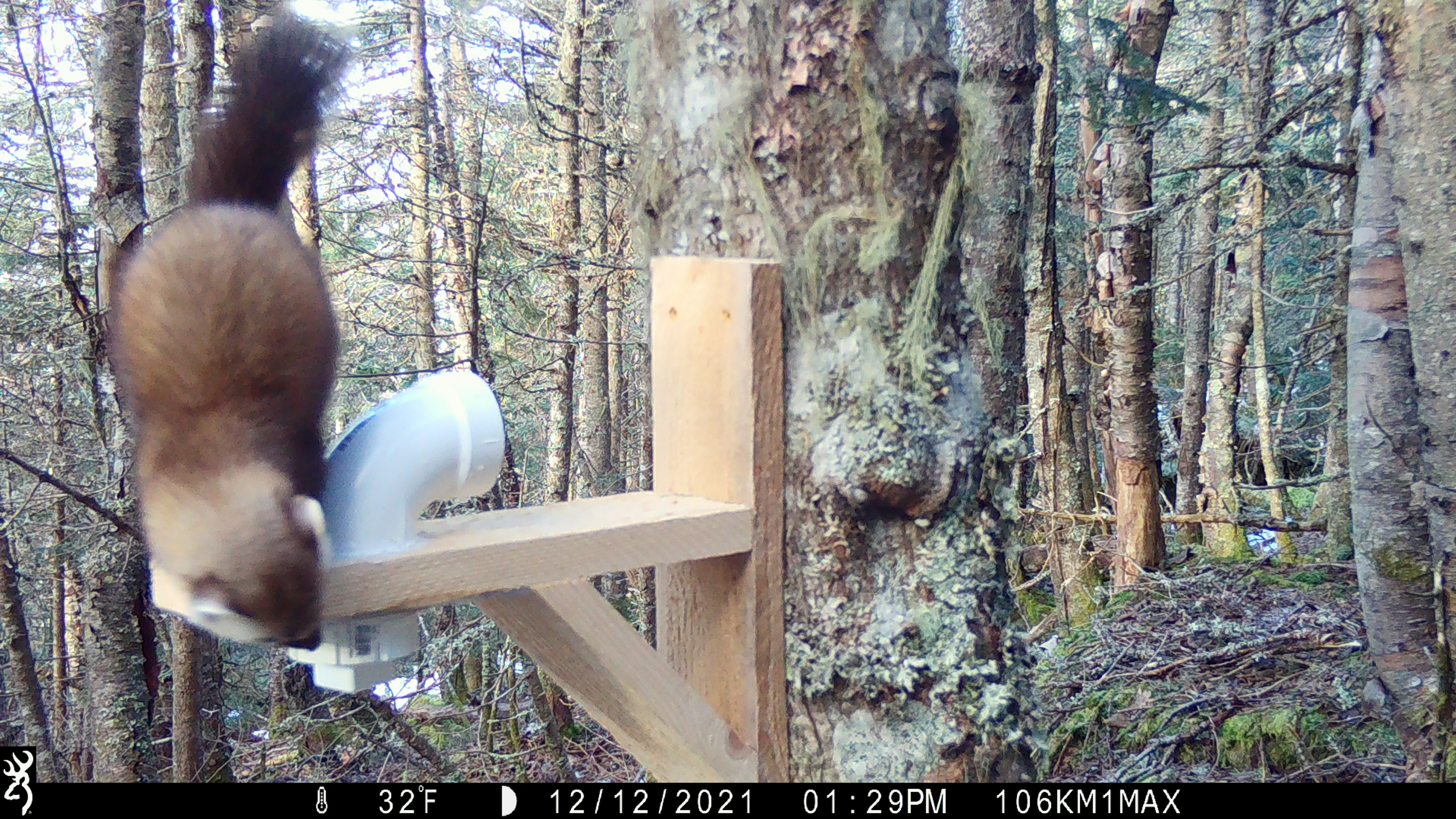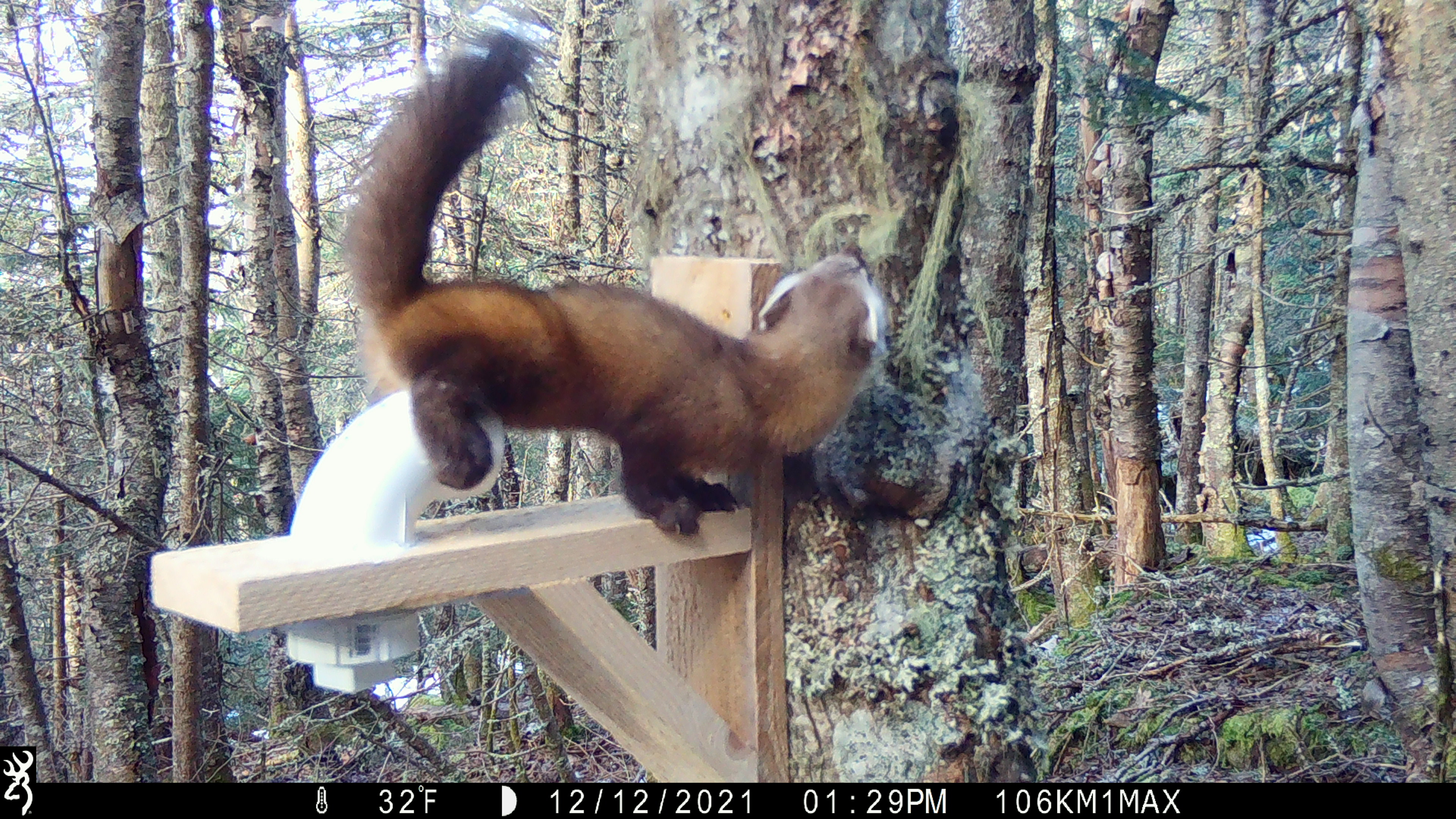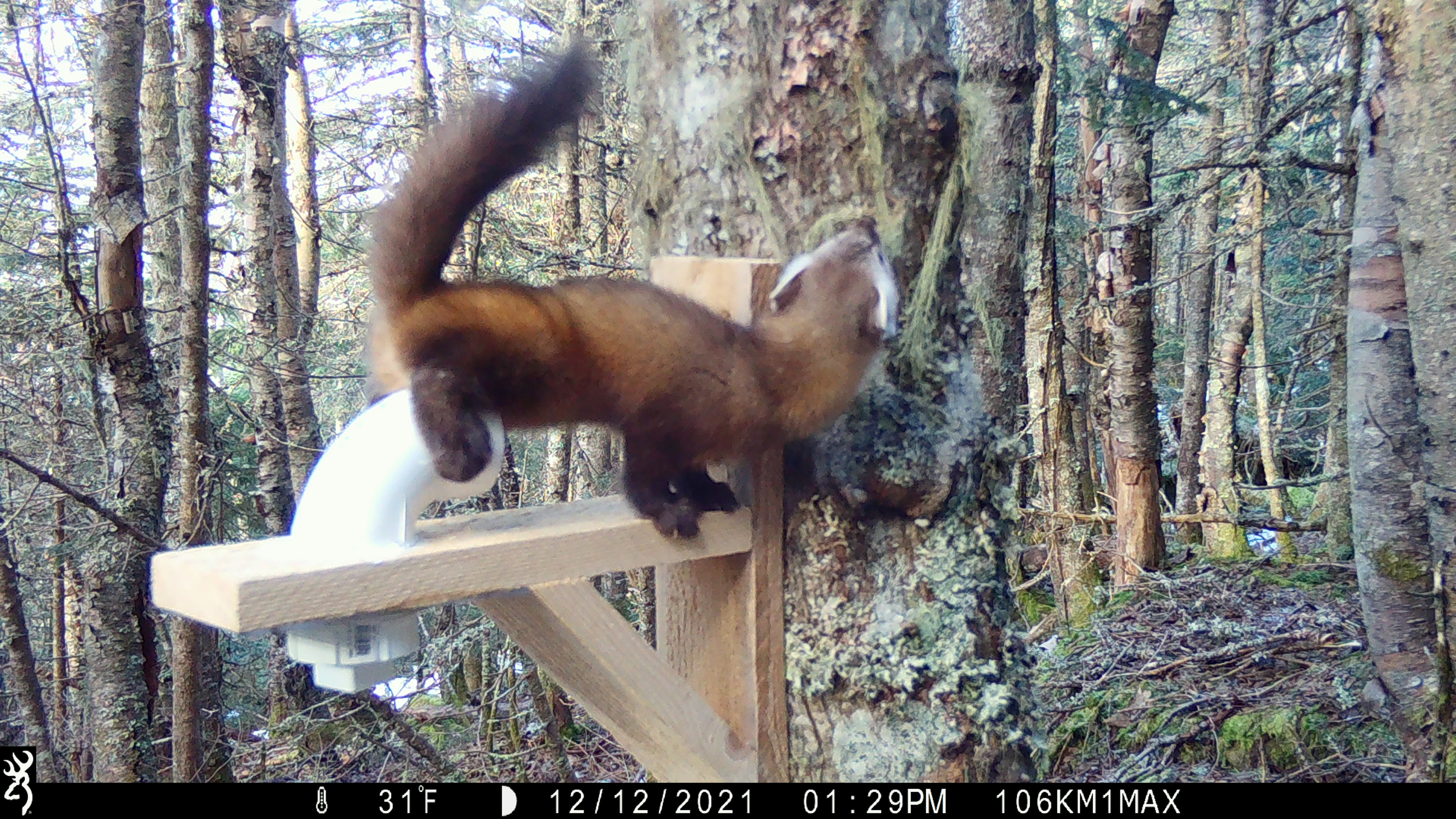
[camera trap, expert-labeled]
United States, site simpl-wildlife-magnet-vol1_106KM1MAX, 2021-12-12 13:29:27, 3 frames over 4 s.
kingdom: Animalia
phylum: Chordata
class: Mammalia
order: Carnivora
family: Mustelidae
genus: Martes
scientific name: Martes americana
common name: american marten